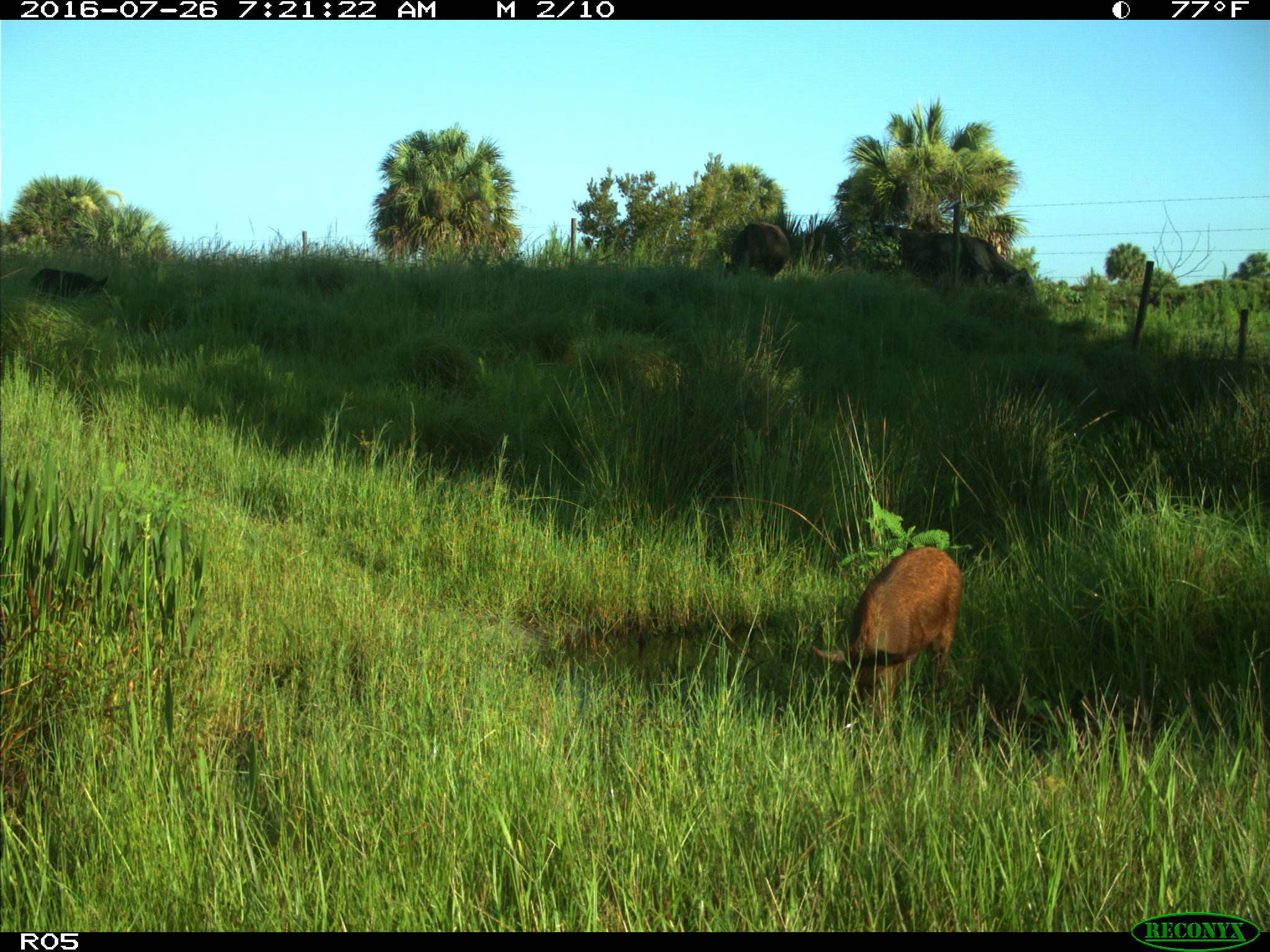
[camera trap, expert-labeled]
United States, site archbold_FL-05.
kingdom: Animalia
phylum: Chordata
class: Mammalia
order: Artiodactyla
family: Suidae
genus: Sus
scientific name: Sus scrofa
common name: wild boar